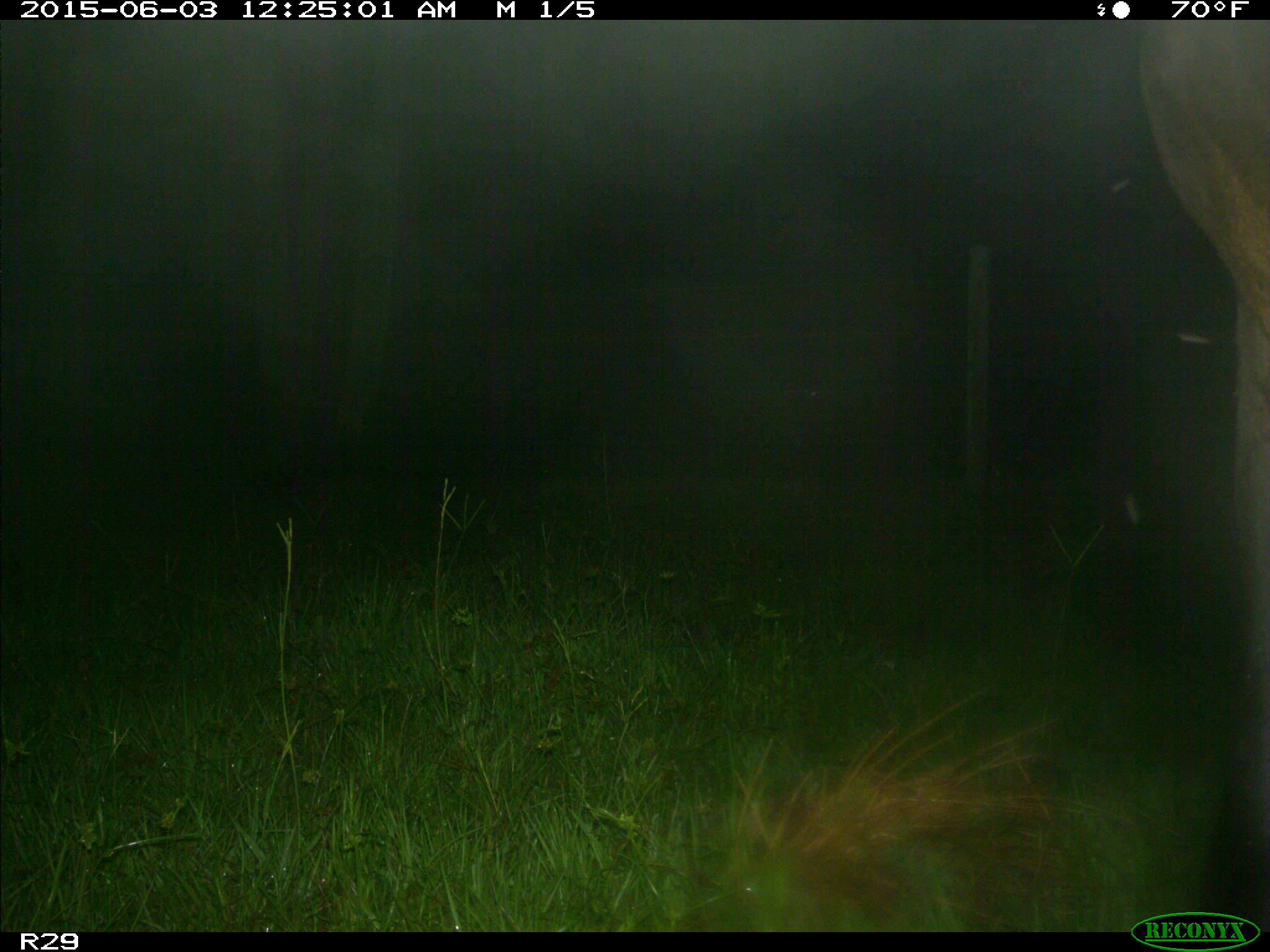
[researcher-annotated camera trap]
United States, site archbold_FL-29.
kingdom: Animalia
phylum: Chordata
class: Mammalia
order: Artiodactyla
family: Bovidae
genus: Bos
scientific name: Bos taurus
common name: domestic cow